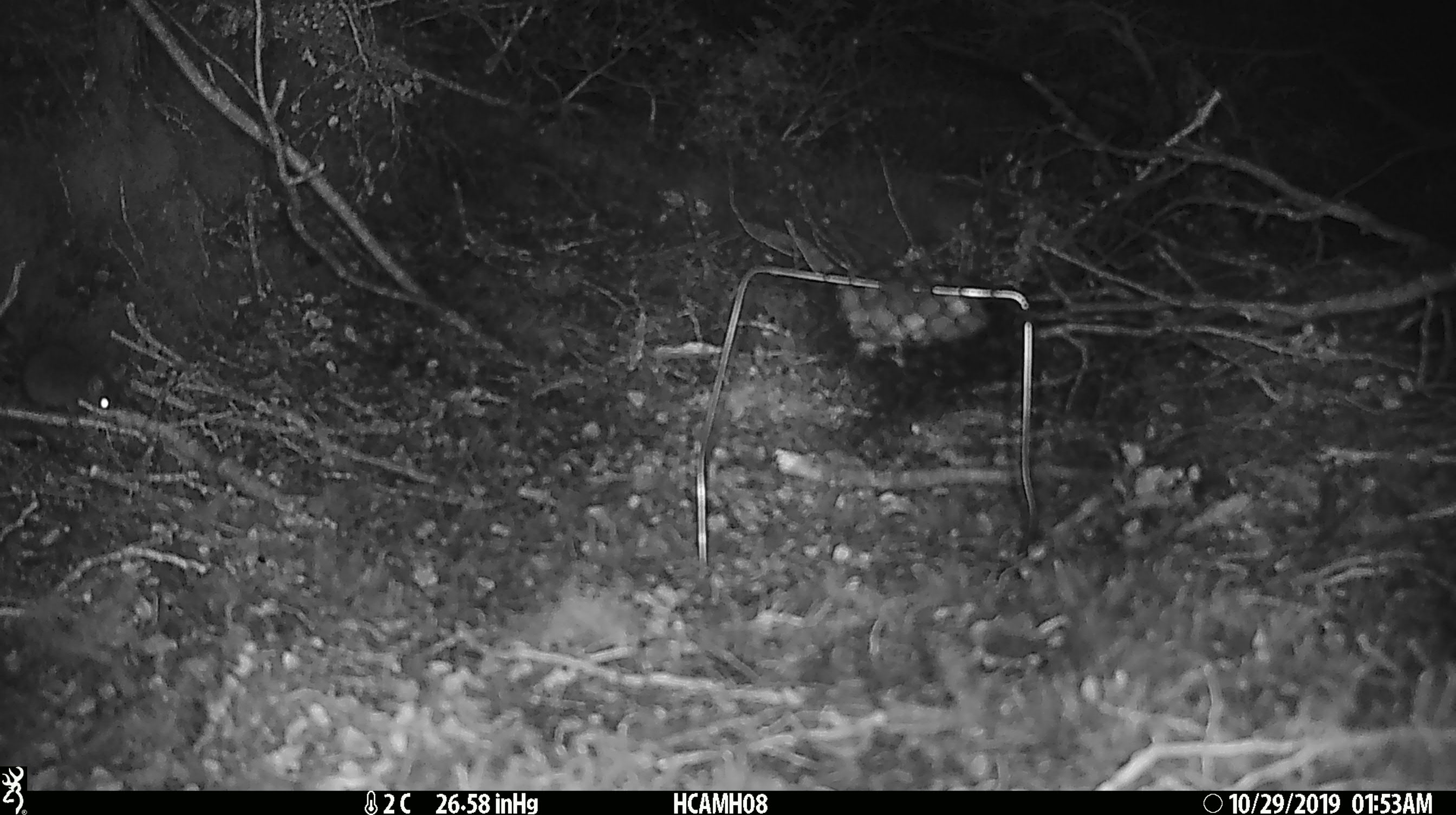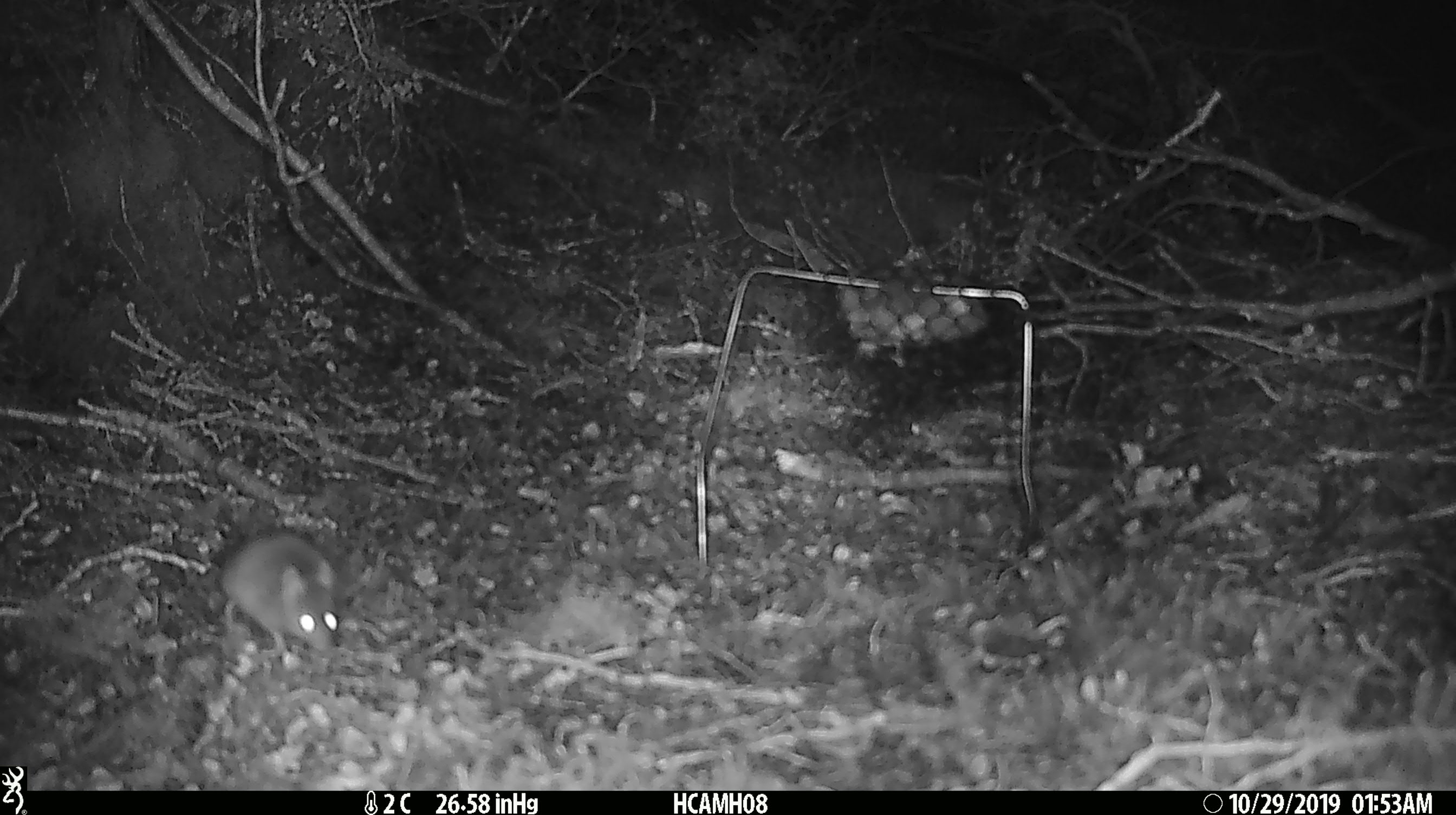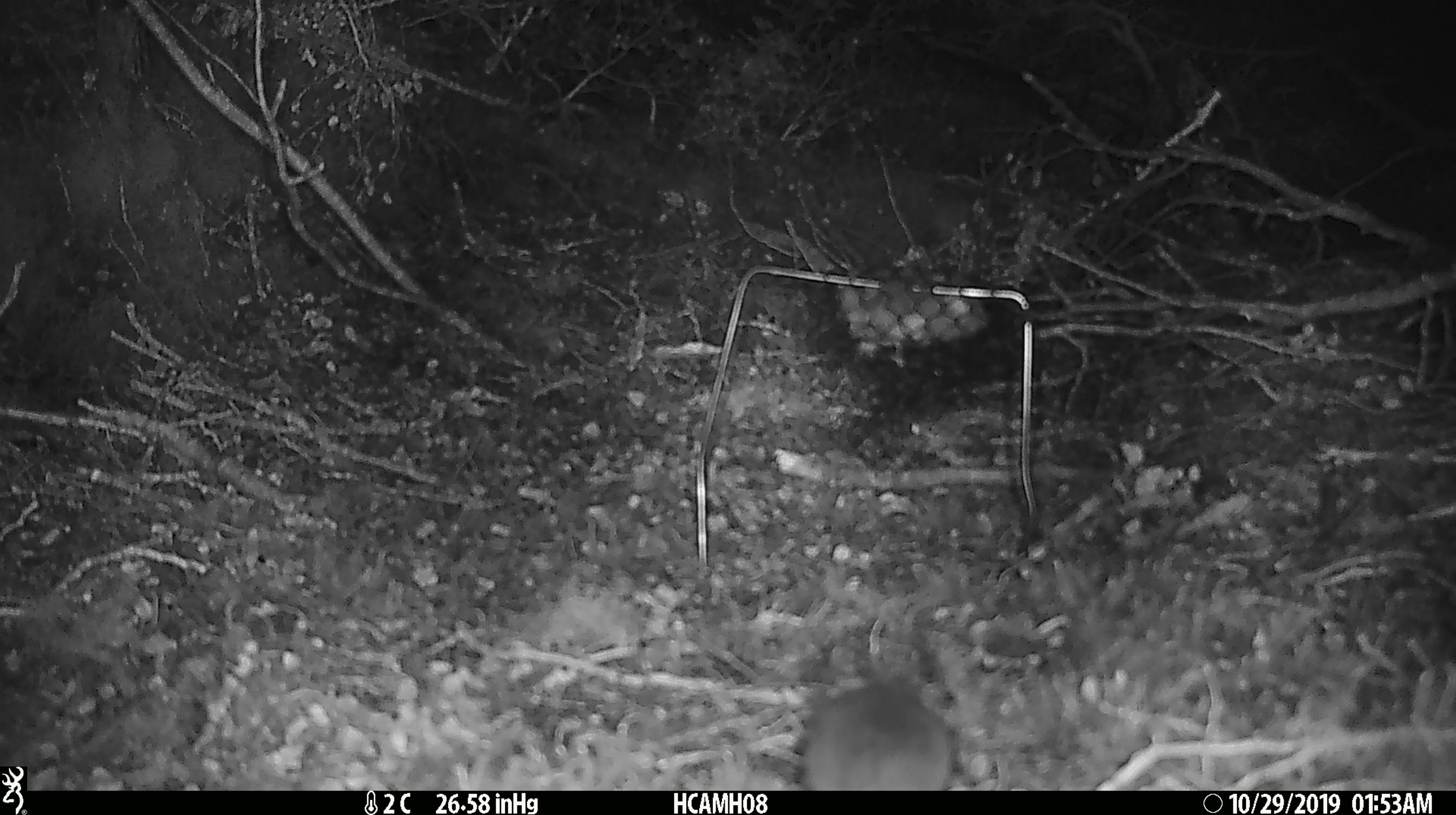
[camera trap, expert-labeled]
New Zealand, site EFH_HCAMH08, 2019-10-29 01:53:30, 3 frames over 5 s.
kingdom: Animalia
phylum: Chordata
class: Mammalia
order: Rodentia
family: Muridae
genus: Mus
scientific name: Mus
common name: mouse